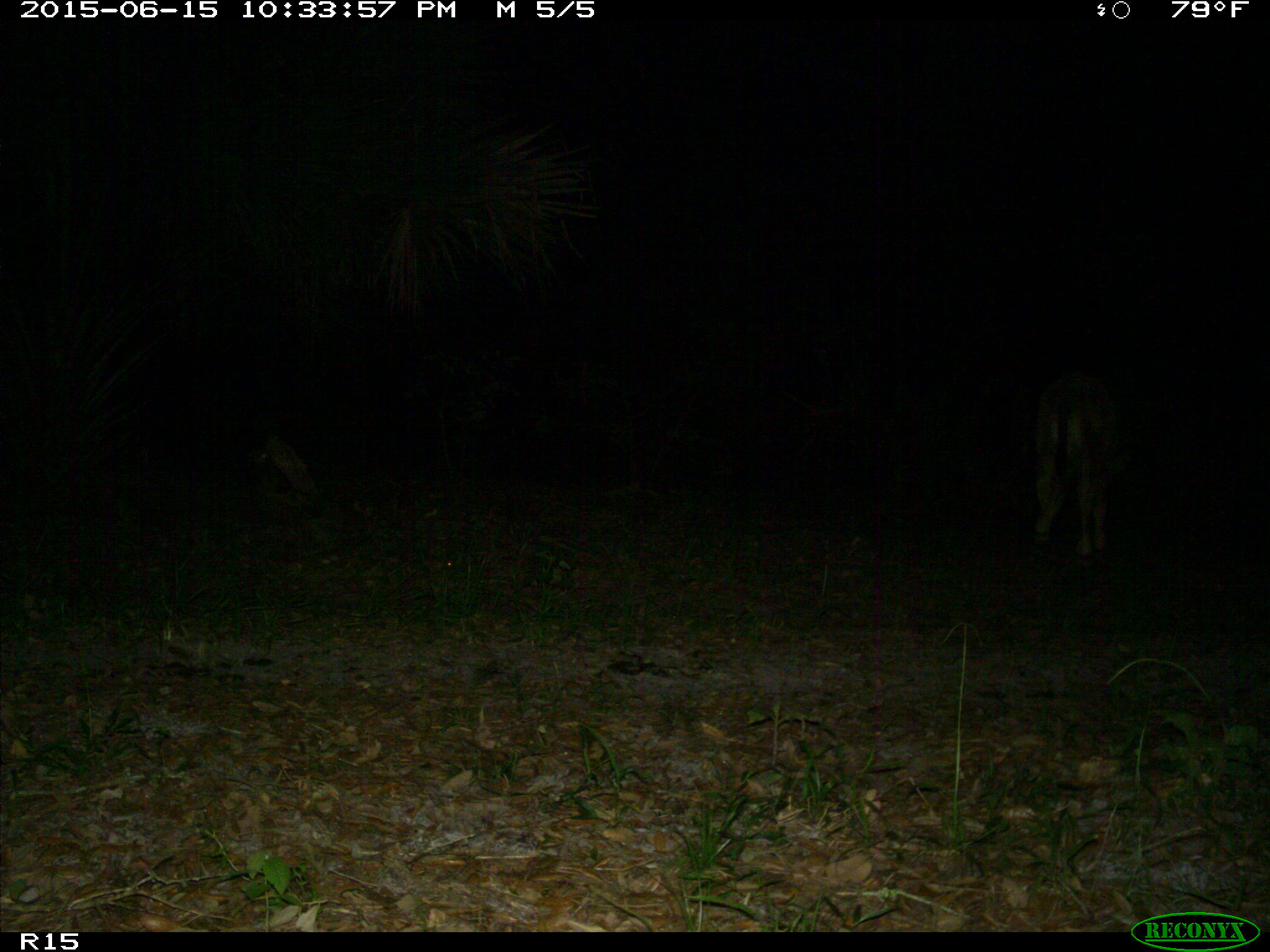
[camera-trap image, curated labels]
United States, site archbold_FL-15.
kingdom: Animalia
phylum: Chordata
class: Mammalia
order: Artiodactyla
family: Bovidae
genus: Bos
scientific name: Bos taurus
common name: domestic cow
Bos taurus (domestic cow).